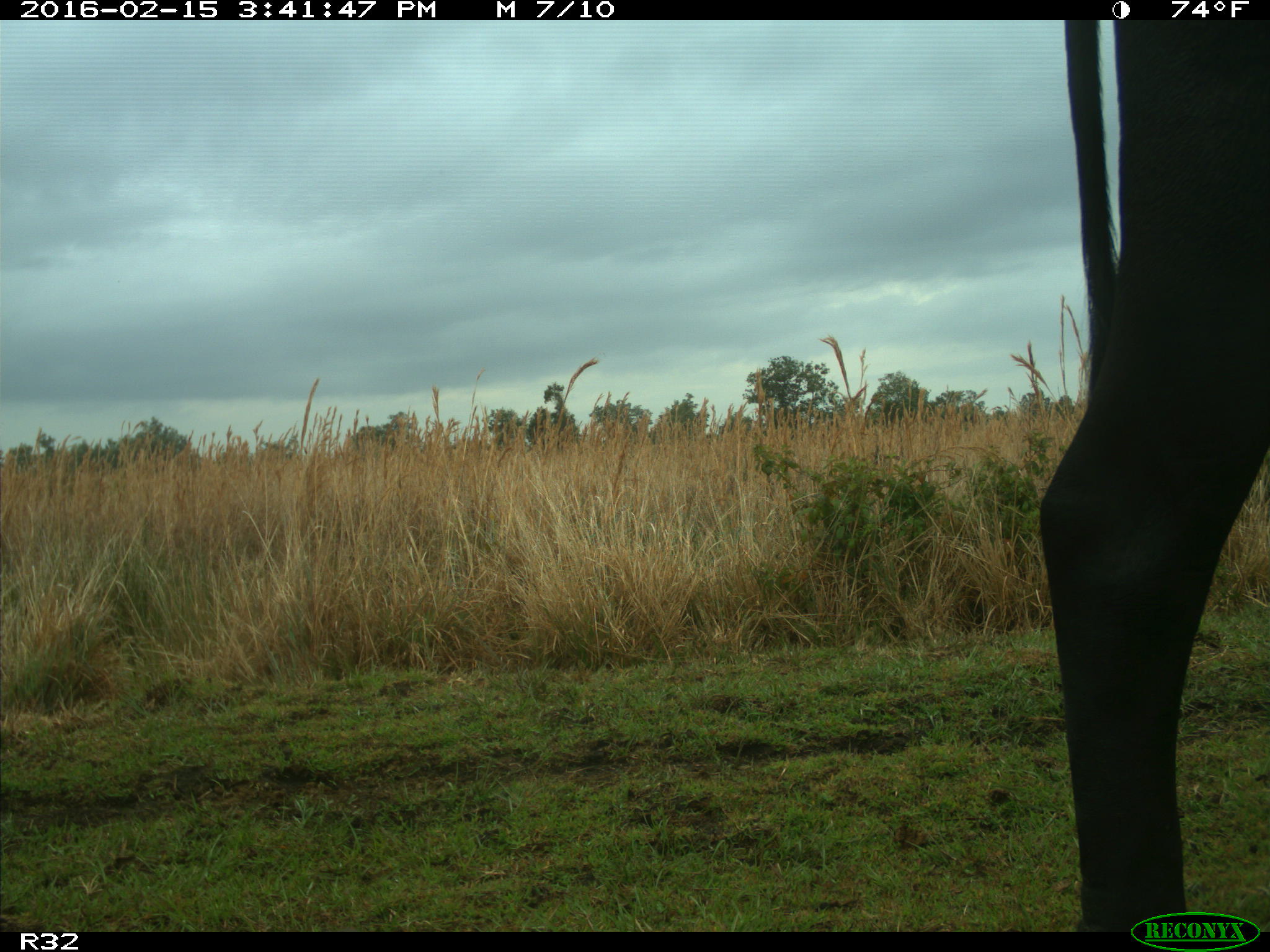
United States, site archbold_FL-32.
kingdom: Animalia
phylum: Chordata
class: Mammalia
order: Artiodactyla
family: Bovidae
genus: Bos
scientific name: Bos taurus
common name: domestic cow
Bos taurus (domestic cow).